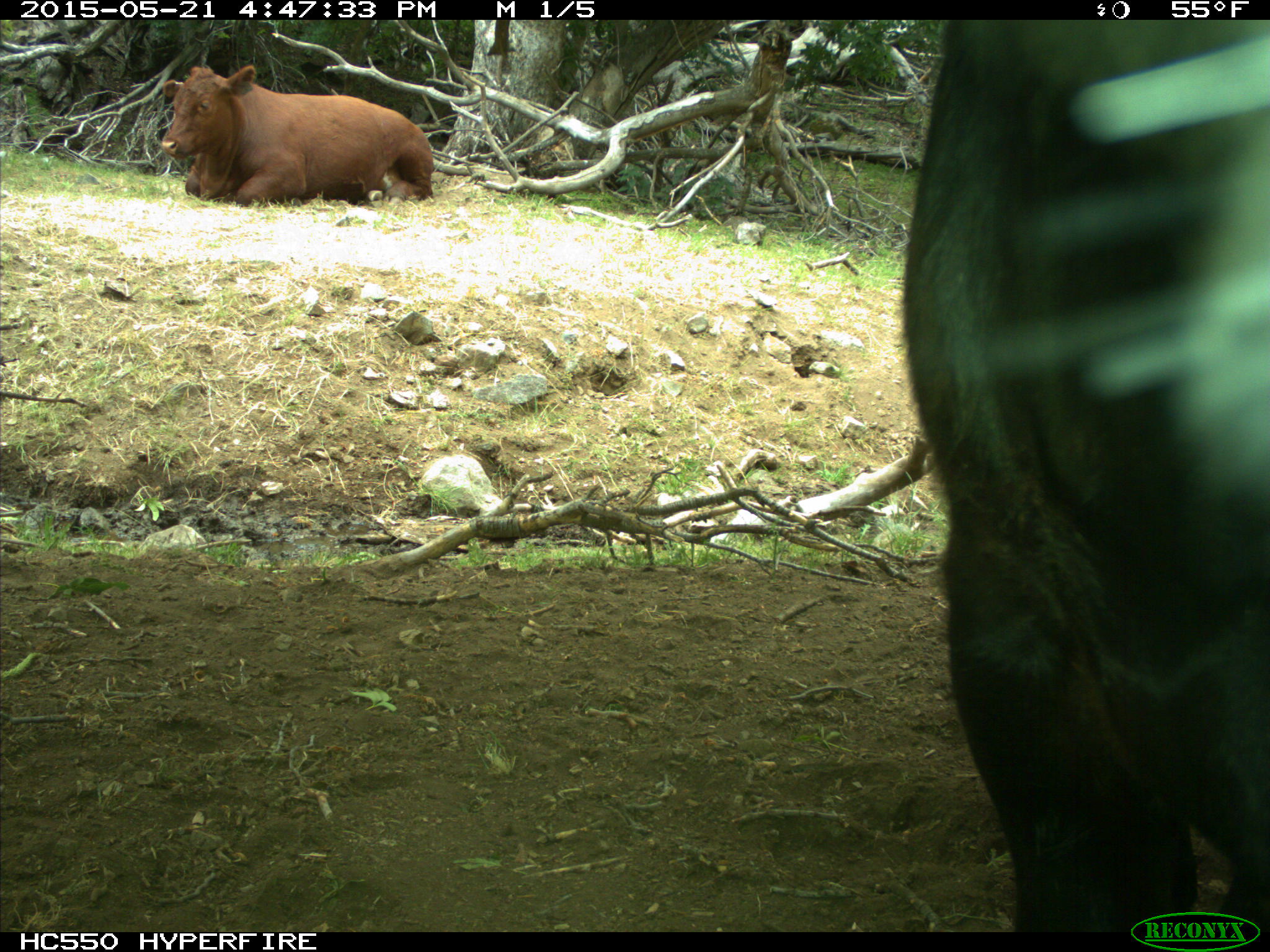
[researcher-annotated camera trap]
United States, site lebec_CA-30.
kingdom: Animalia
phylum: Chordata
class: Mammalia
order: Artiodactyla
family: Bovidae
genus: Bos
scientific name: Bos taurus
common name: domestic cow